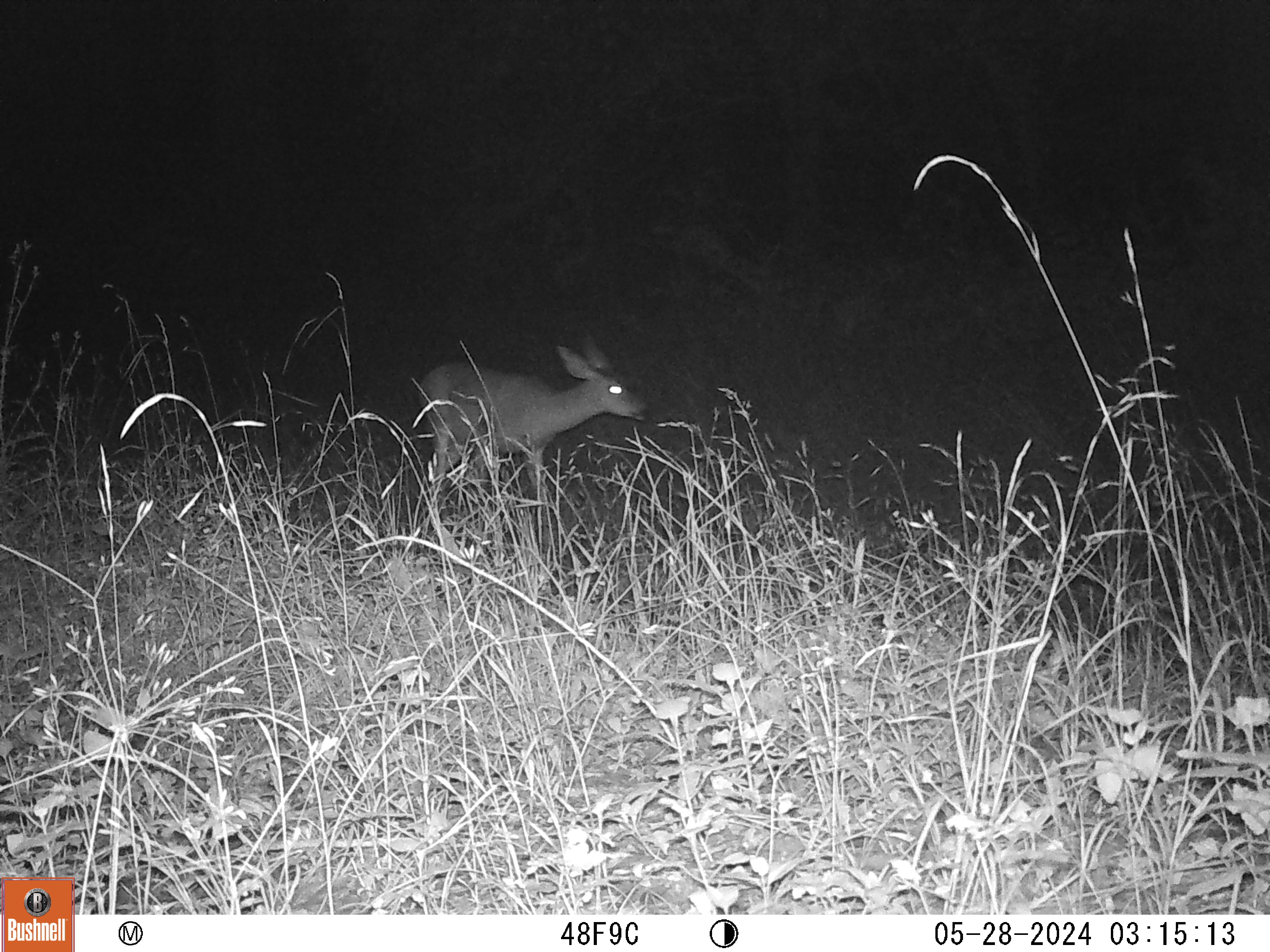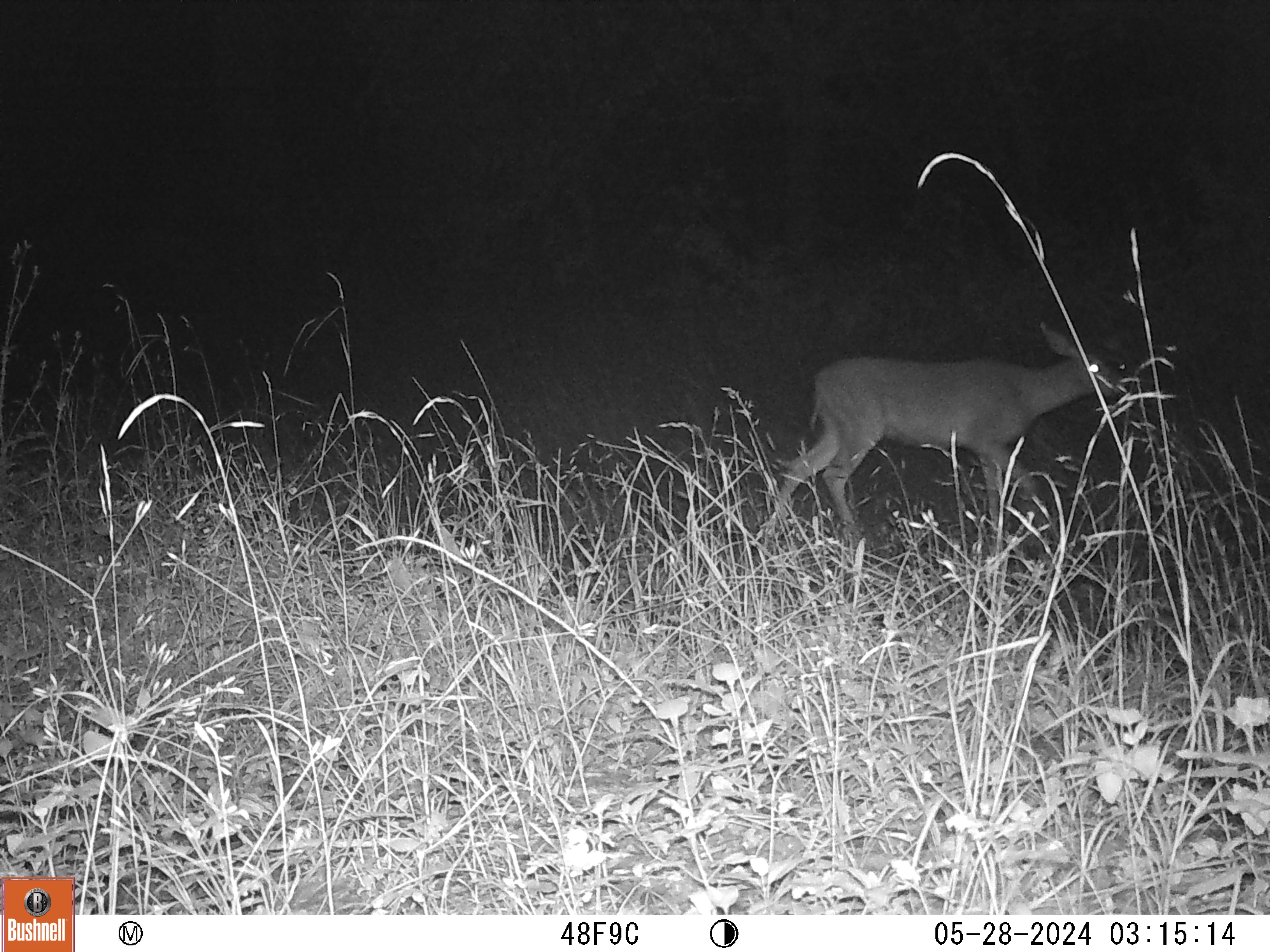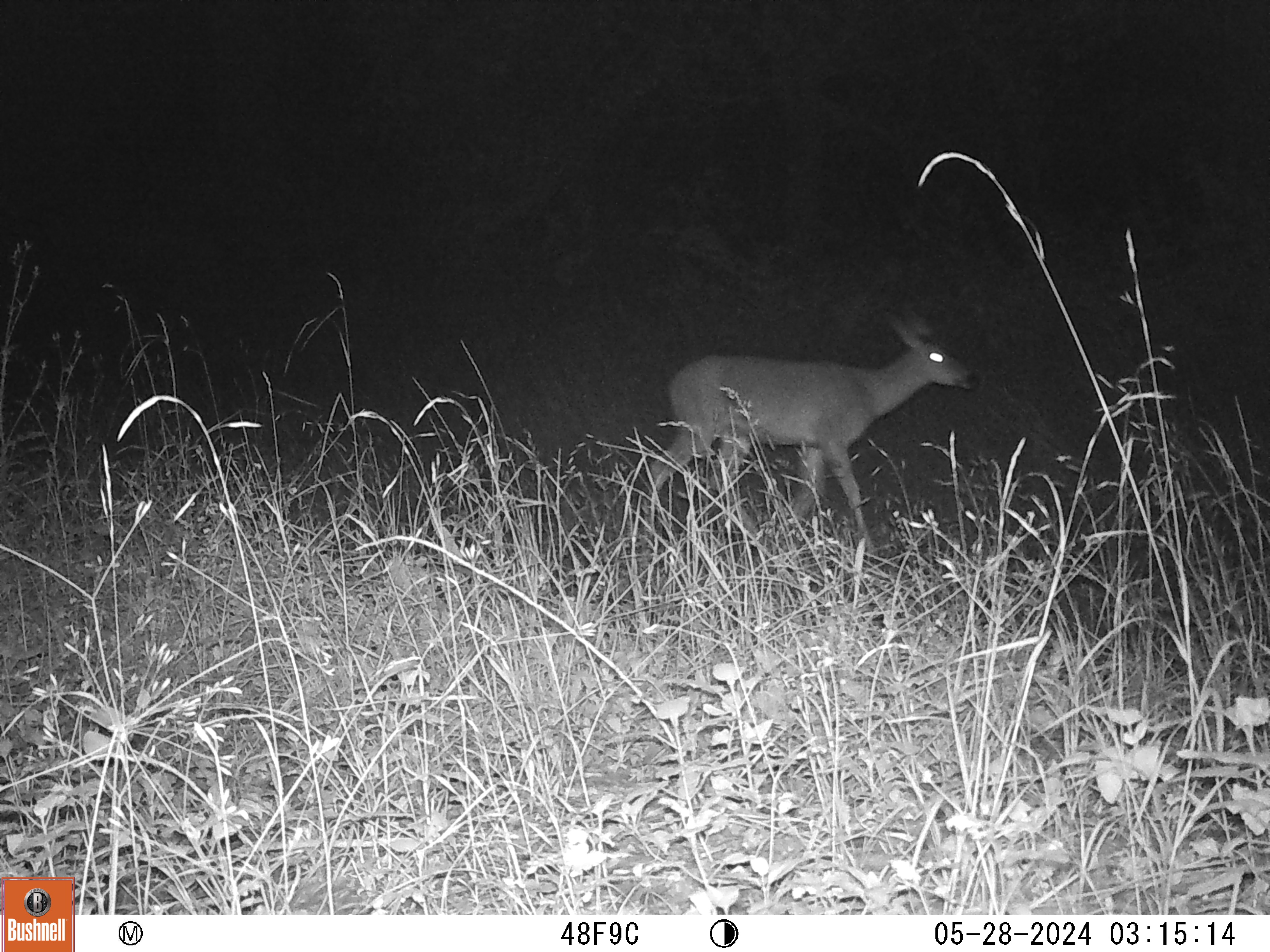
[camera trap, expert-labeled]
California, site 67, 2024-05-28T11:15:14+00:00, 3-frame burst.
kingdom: Animalia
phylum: Chordata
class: Mammalia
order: Artiodactyla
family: Cervidae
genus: Odocoileus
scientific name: Odocoileus hemionus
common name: mule deer